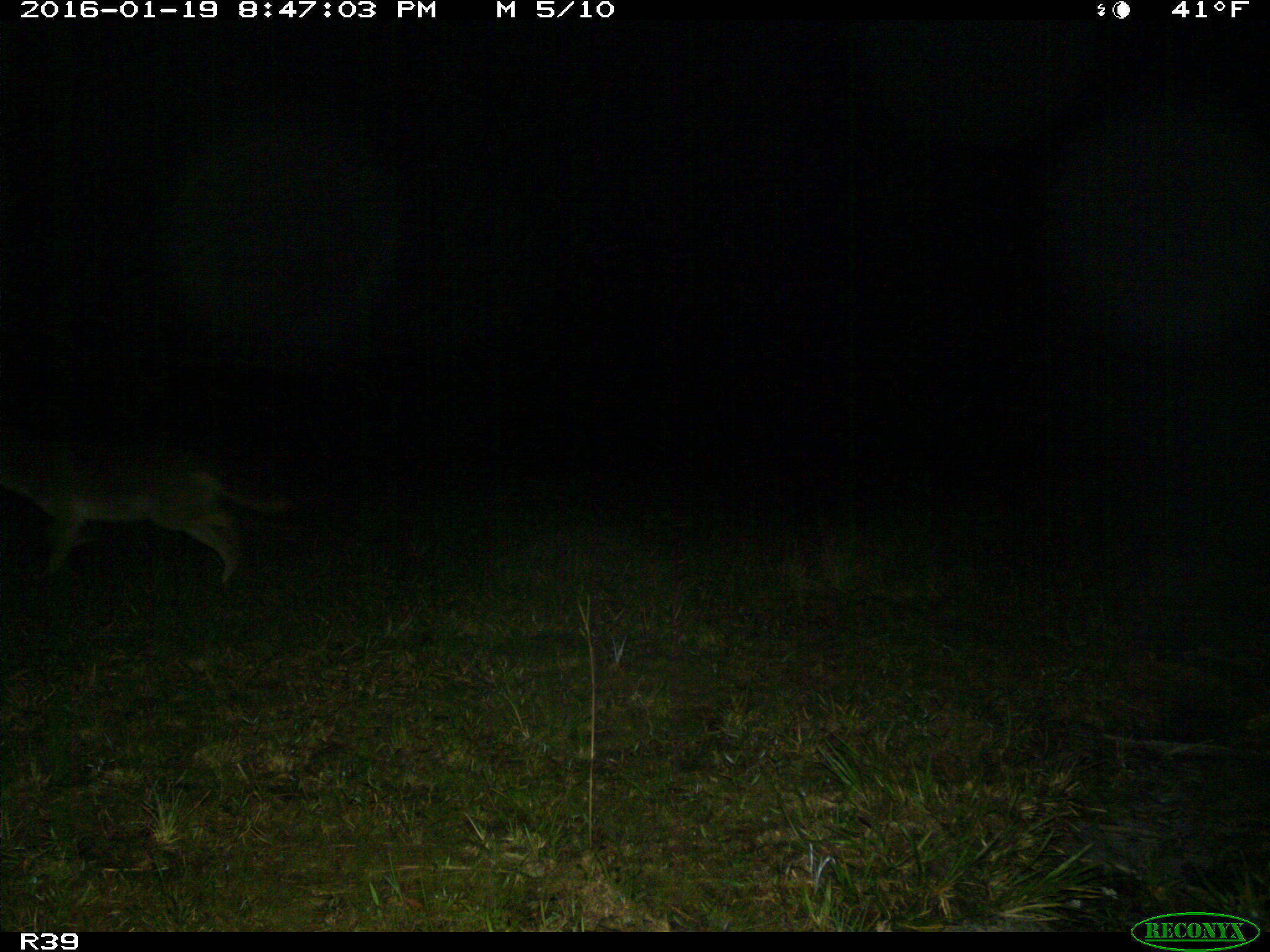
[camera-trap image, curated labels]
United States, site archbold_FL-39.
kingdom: Animalia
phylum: Chordata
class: Mammalia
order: Carnivora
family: Canidae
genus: Canis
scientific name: Canis latrans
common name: coyote